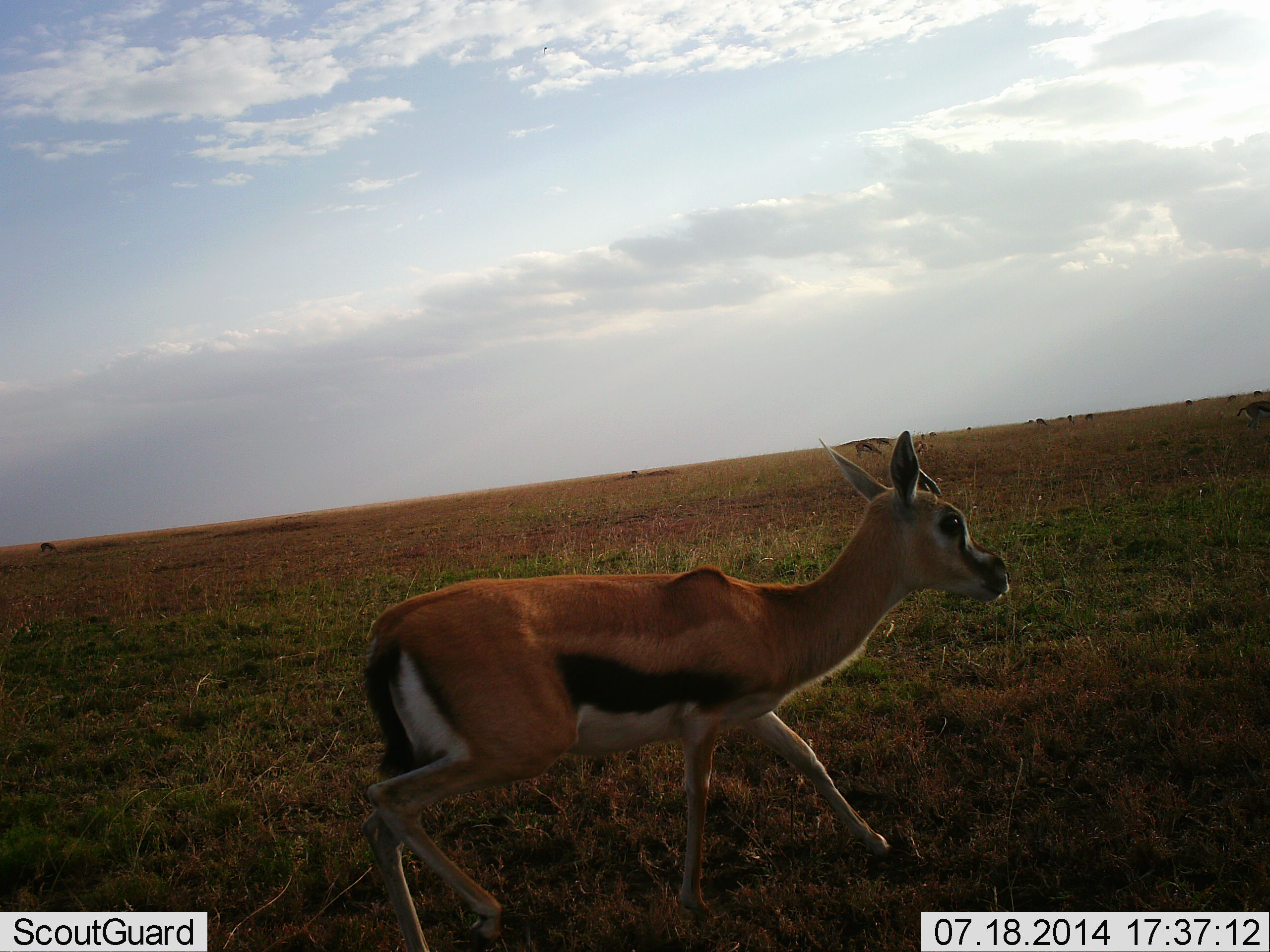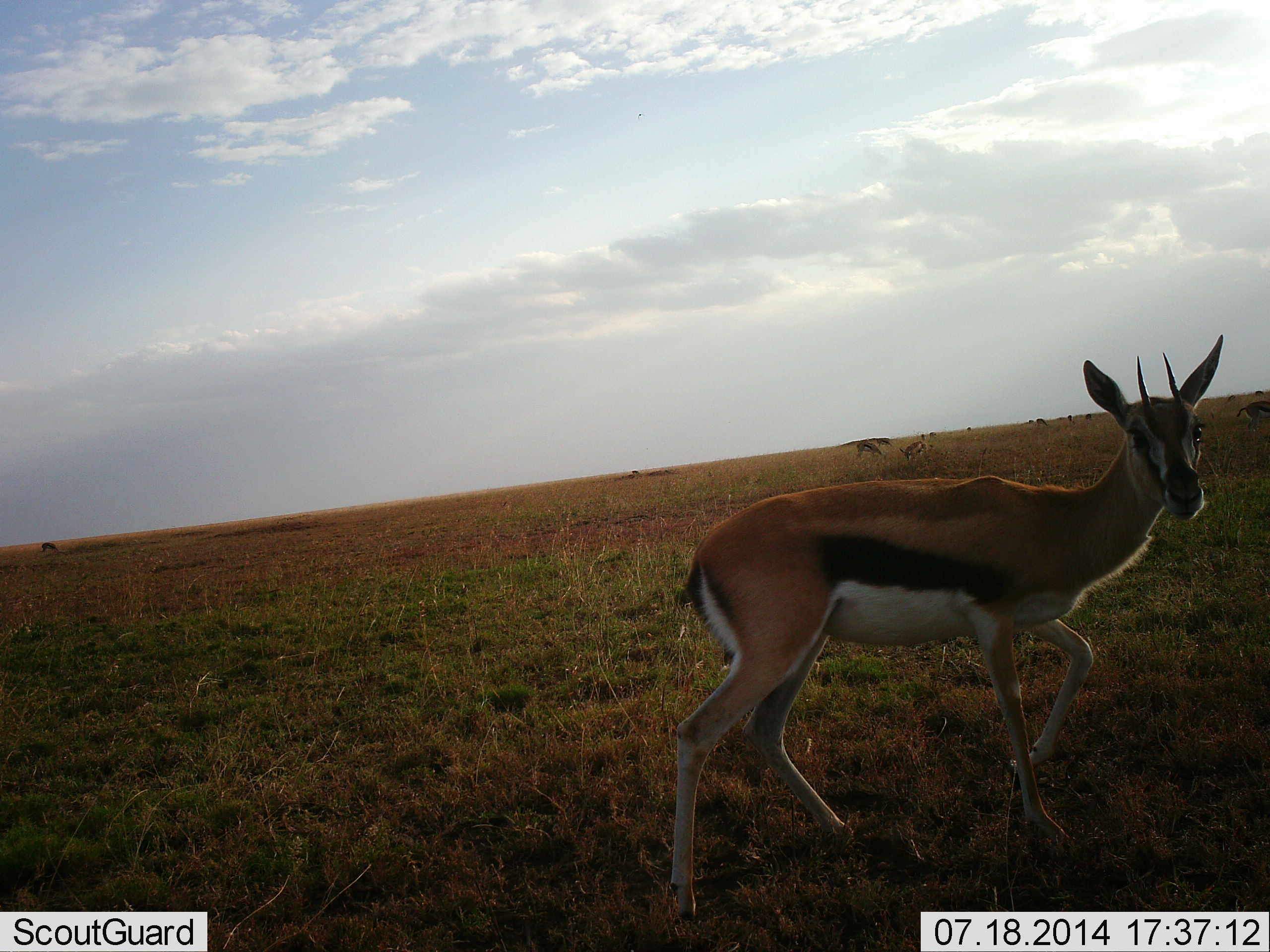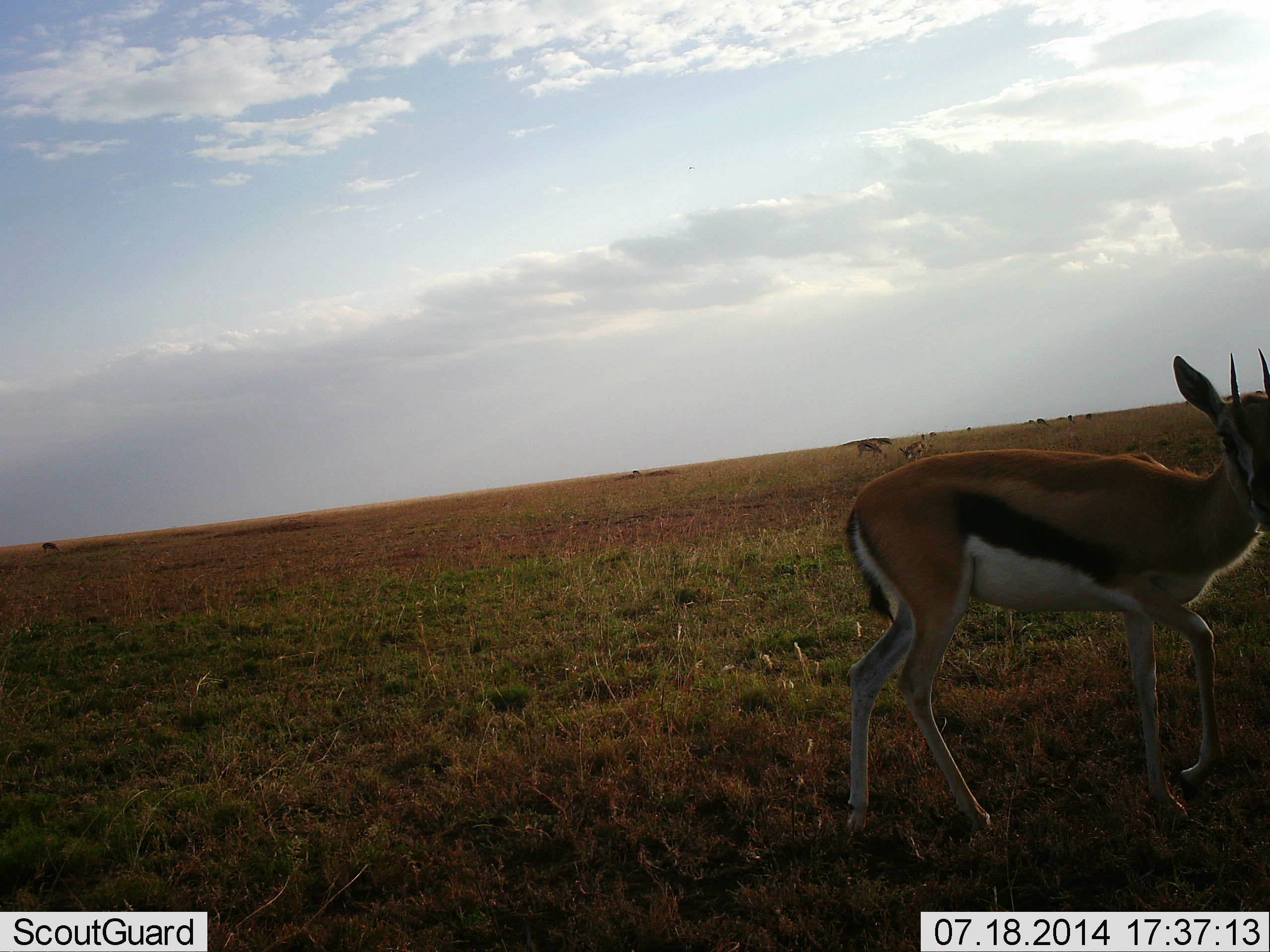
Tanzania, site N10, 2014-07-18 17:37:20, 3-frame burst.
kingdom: Animalia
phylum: Chordata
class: Mammalia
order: Artiodactyla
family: Bovidae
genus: Eudorcas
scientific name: Eudorcas thomsonii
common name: thomson's gazelle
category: gazellethomsons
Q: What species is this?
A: Gazellethomsons (thomson's gazelle) (Eudorcas thomsonii).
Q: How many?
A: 1.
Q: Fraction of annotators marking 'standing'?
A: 20%.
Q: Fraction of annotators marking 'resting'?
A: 0%.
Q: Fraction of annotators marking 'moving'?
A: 100%.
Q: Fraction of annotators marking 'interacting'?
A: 0%.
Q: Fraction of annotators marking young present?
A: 10%.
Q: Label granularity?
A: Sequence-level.